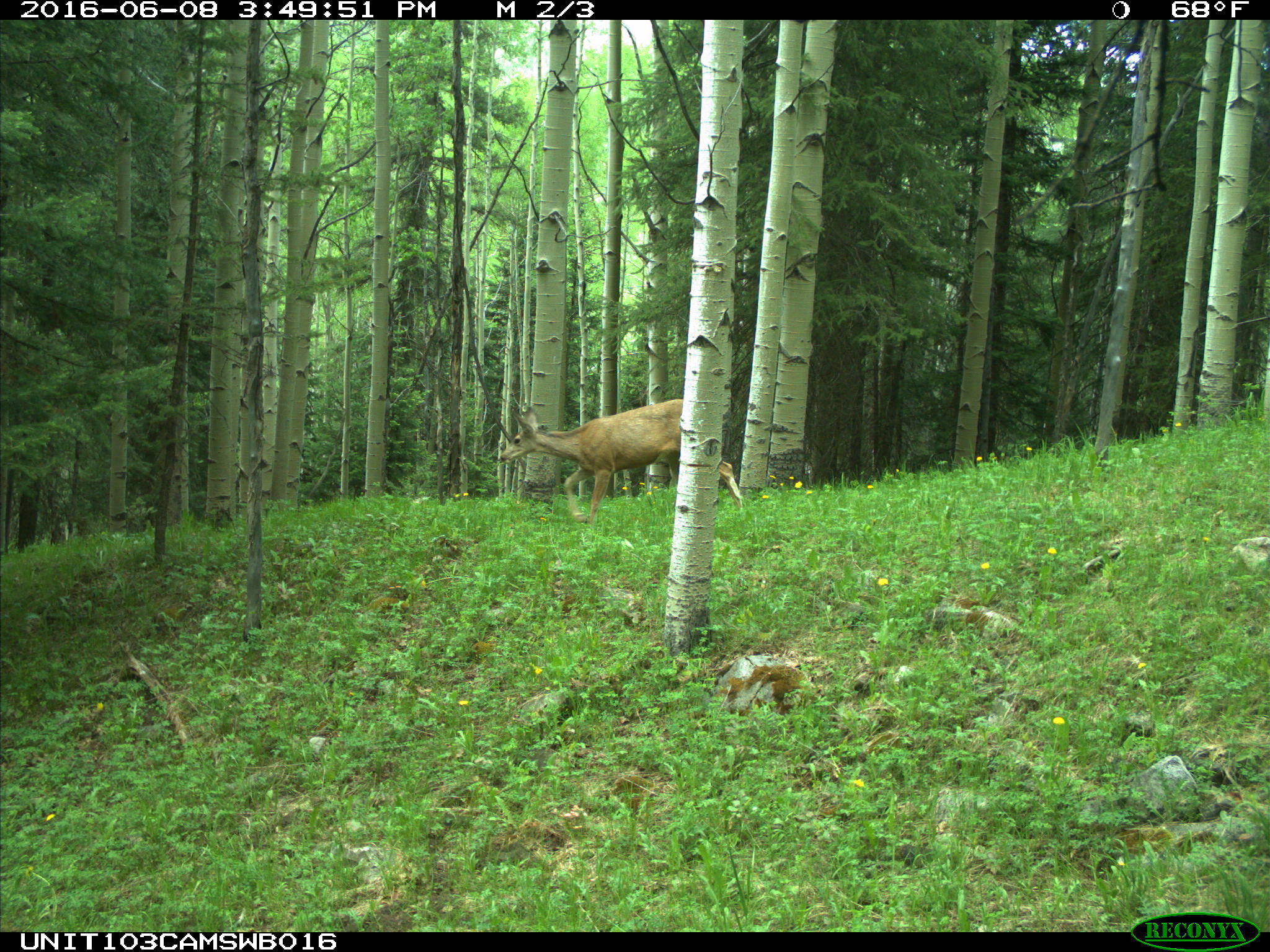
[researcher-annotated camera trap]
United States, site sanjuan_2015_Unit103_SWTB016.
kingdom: Animalia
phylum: Chordata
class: Mammalia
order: Artiodactyla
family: Cervidae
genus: Odocoileus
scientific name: Odocoileus hemionus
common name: mule deer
Odocoileus hemionus (mule deer).